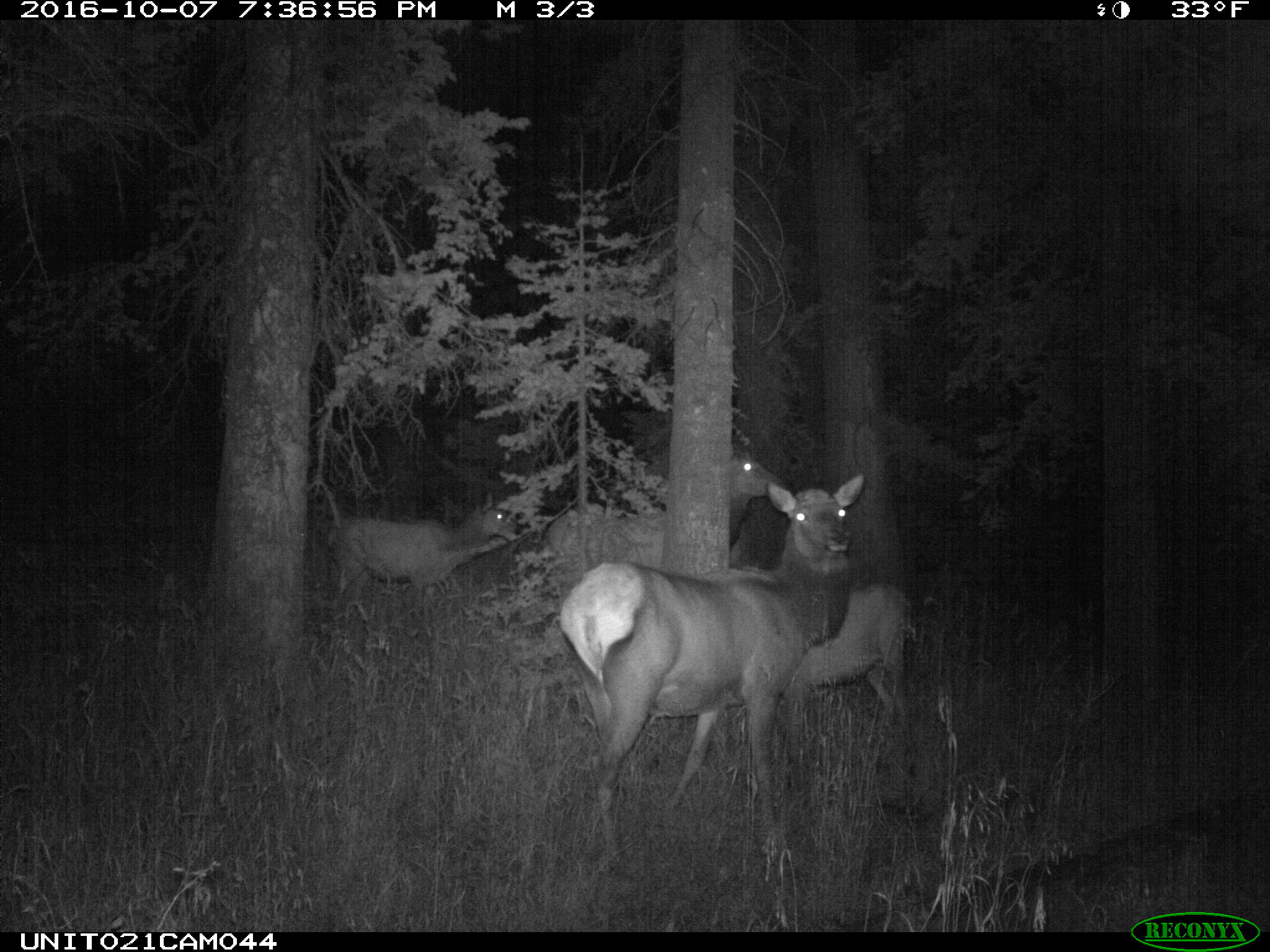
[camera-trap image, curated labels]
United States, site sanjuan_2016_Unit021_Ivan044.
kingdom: Animalia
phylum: Chordata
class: Mammalia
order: Artiodactyla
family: Cervidae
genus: Cervus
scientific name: Cervus elaphus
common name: red deer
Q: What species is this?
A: Cervus elaphus (red deer).